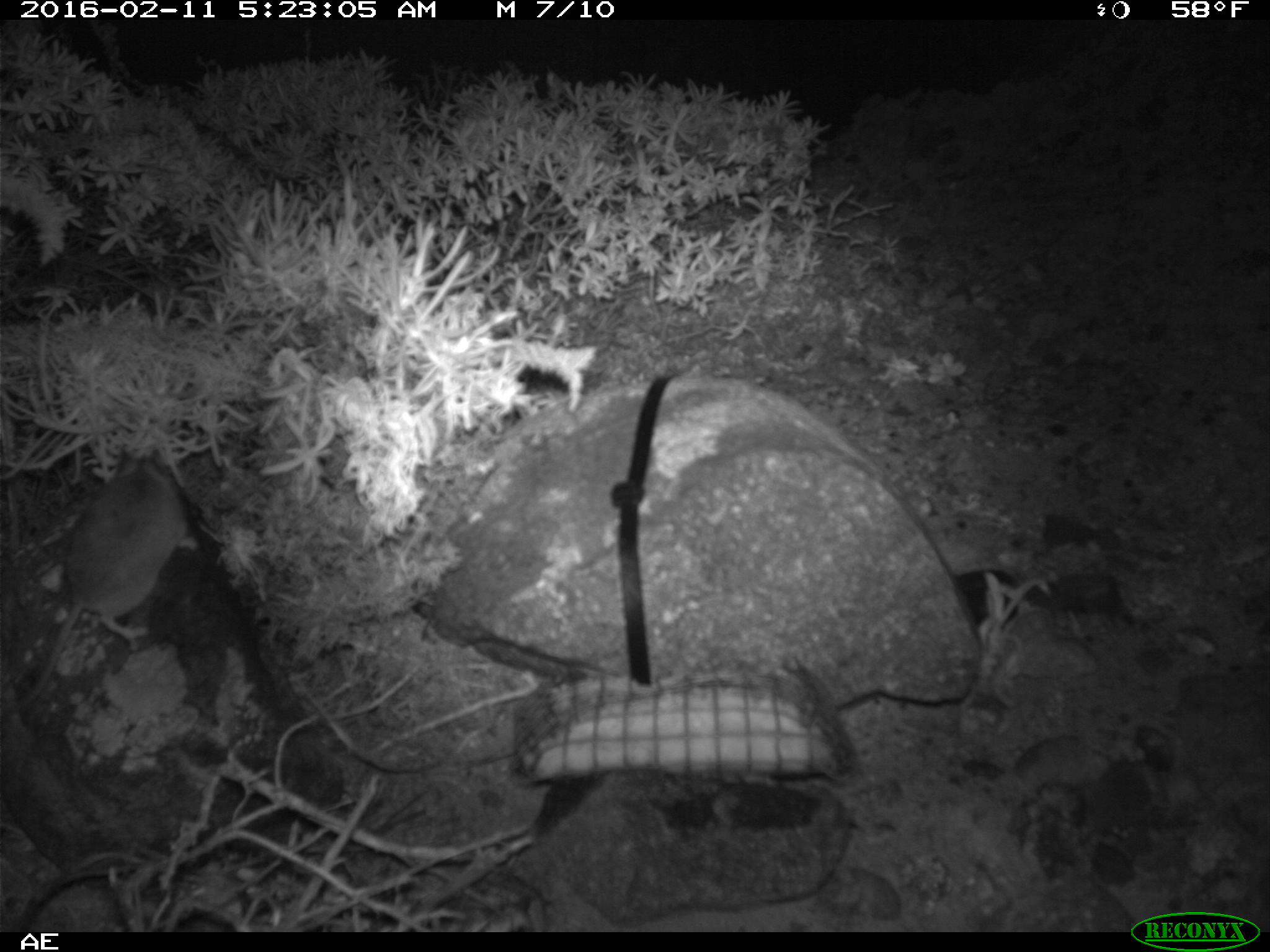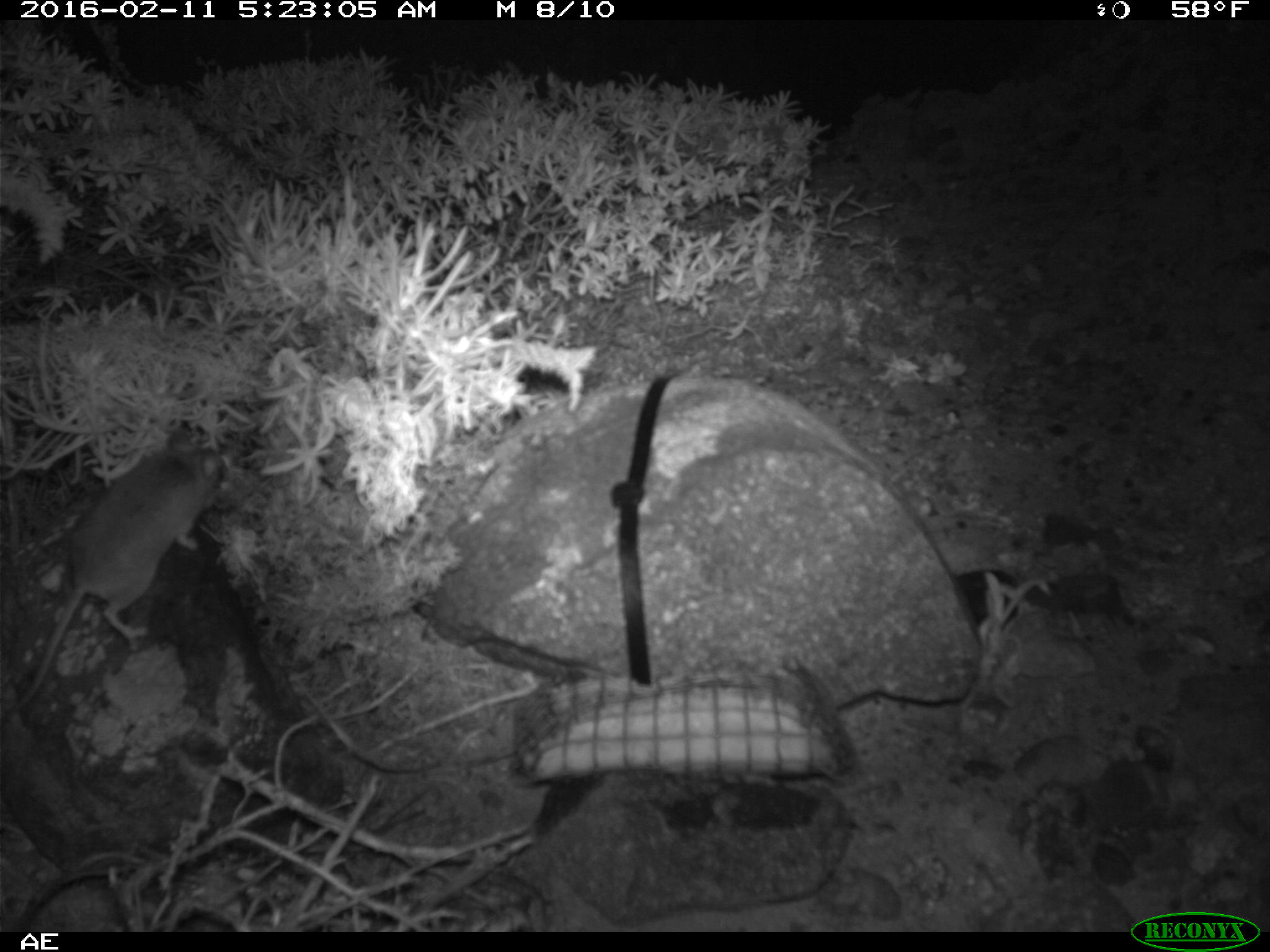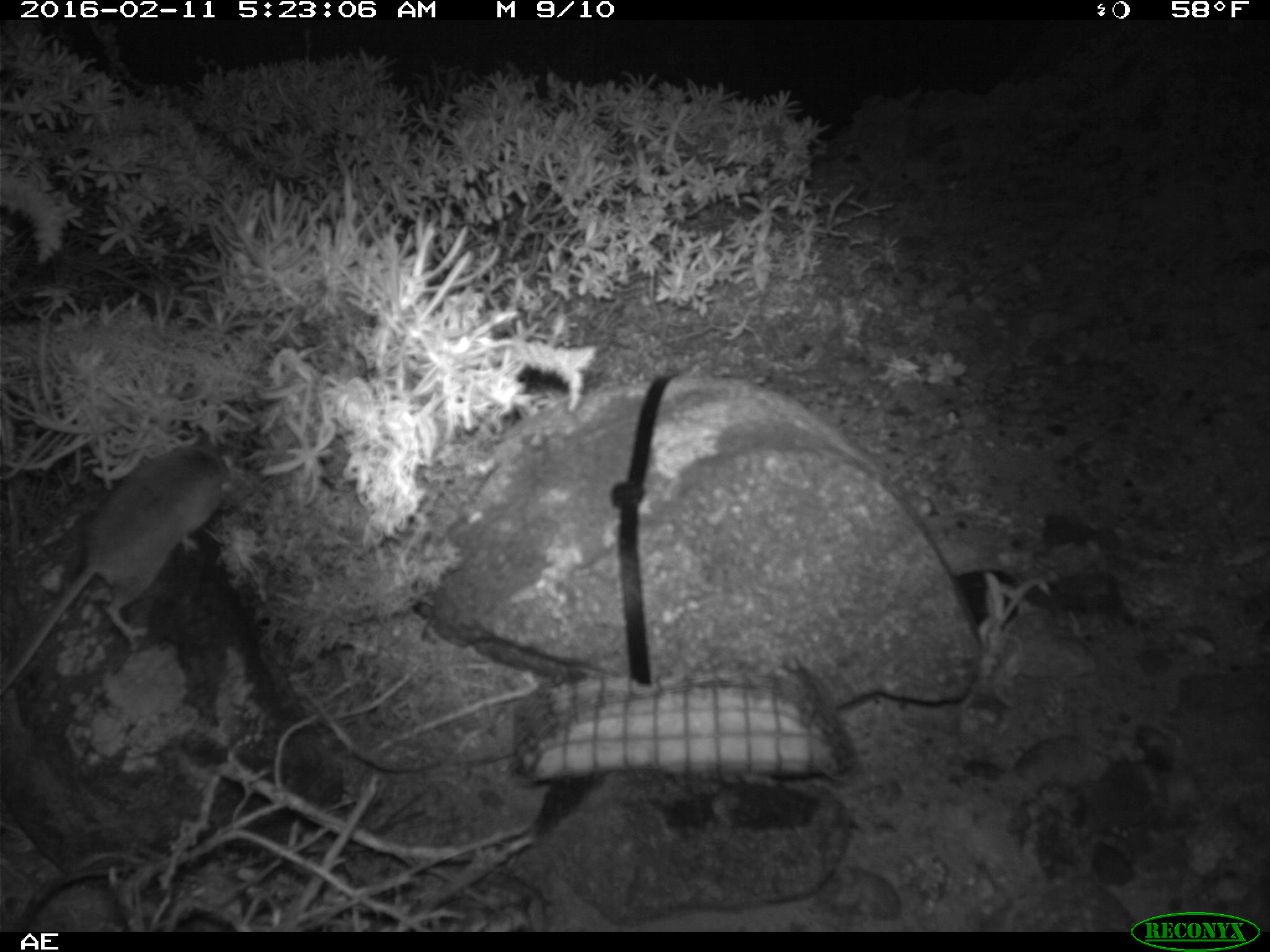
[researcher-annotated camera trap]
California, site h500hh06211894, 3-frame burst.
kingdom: Animalia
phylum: Chordata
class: Mammalia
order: Rodentia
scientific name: Rodentia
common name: rodent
Rodent (Rodentia).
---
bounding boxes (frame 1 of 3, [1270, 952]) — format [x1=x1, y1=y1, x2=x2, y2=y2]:
rodent: [x1=19, y1=446, x2=197, y2=712]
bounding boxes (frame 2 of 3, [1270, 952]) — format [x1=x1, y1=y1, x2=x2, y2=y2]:
rodent: [x1=0, y1=429, x2=220, y2=721]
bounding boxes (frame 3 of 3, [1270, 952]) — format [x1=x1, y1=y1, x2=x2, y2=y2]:
rodent: [x1=0, y1=441, x2=235, y2=696]